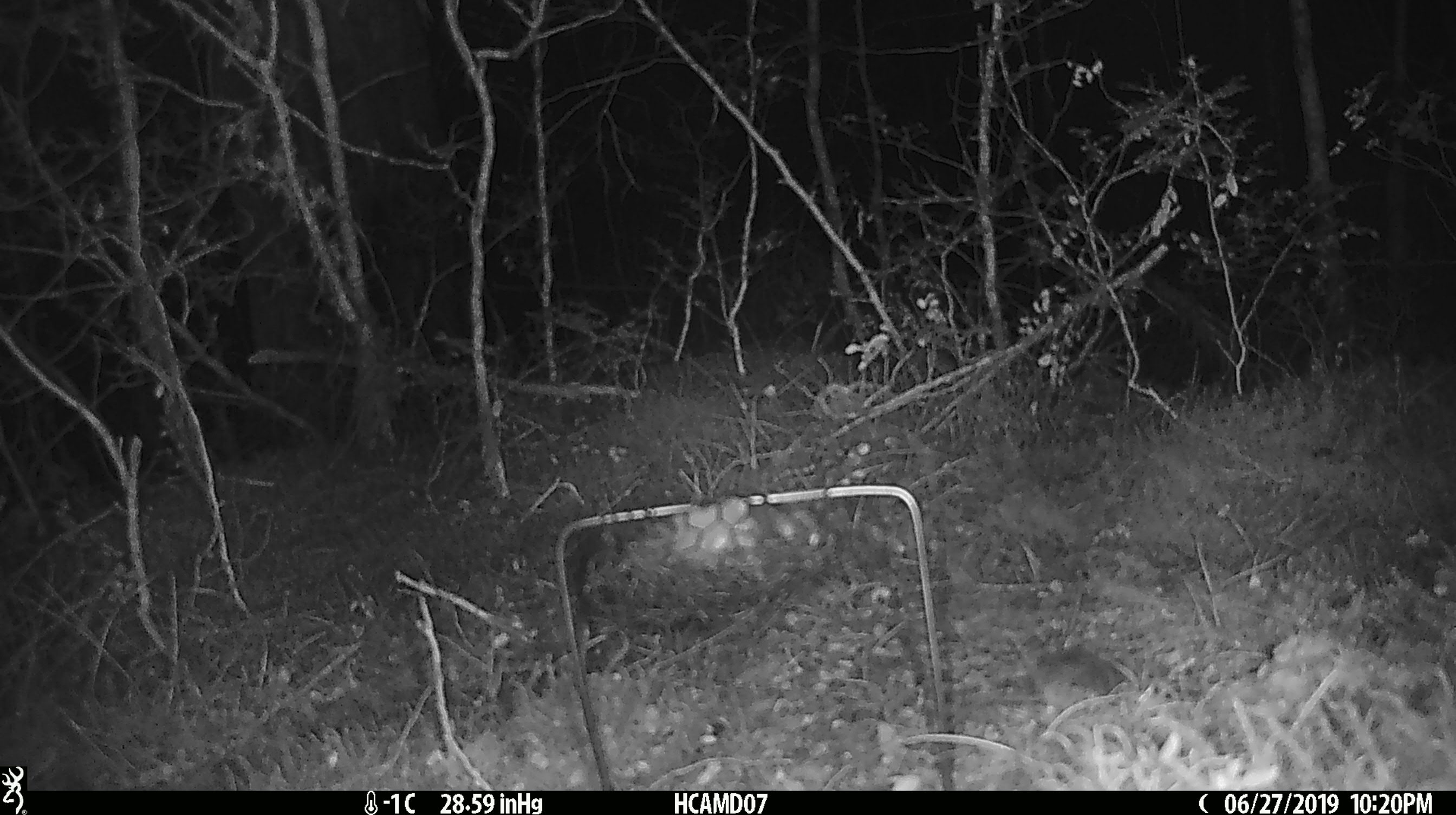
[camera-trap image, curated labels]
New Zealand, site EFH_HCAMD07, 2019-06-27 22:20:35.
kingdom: Animalia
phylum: Chordata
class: Mammalia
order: Rodentia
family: Muridae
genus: Mus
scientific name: Mus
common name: mouse